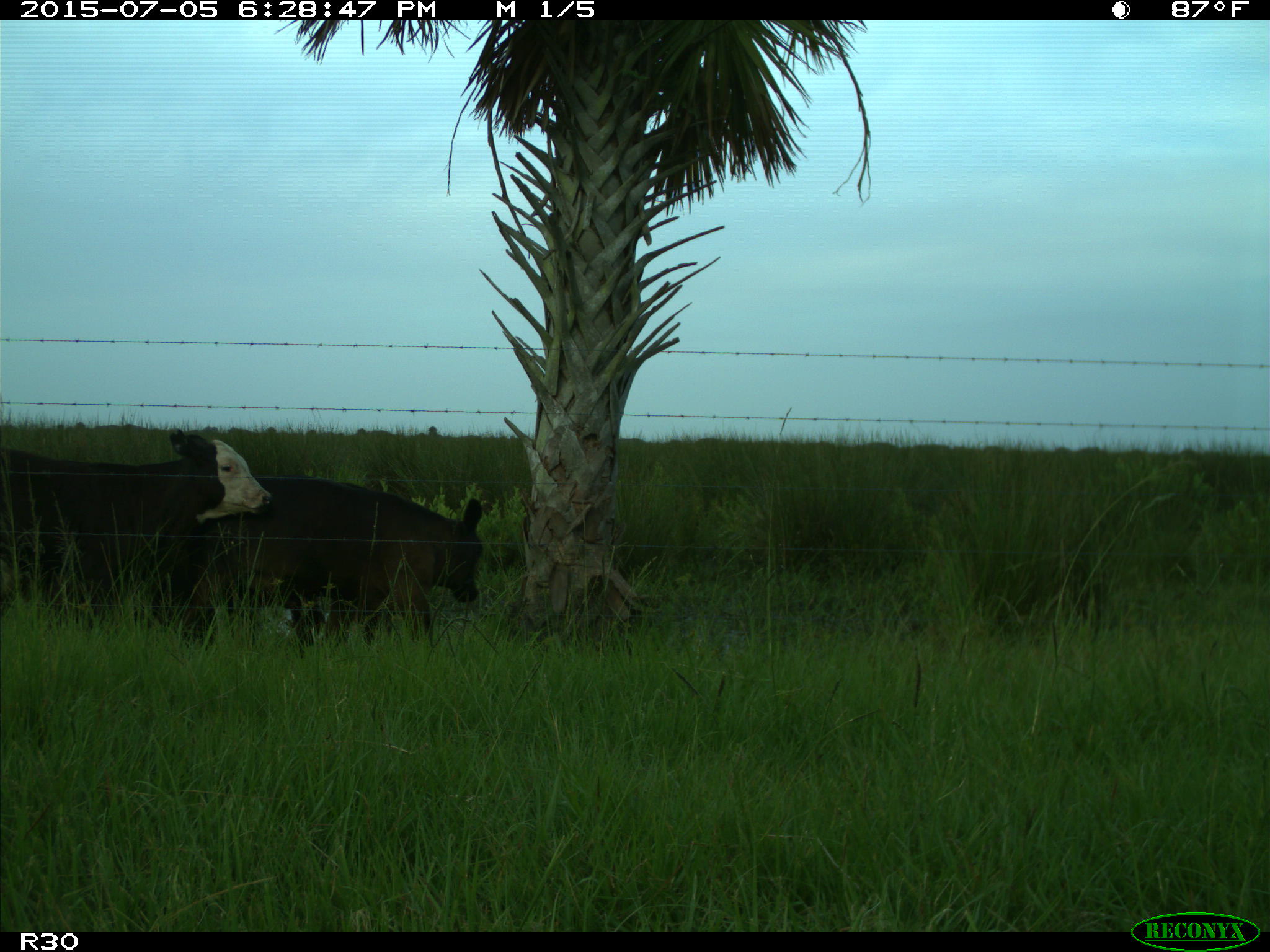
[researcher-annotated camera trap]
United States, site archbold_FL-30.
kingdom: Animalia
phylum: Chordata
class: Mammalia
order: Artiodactyla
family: Bovidae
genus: Bos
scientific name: Bos taurus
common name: domestic cow